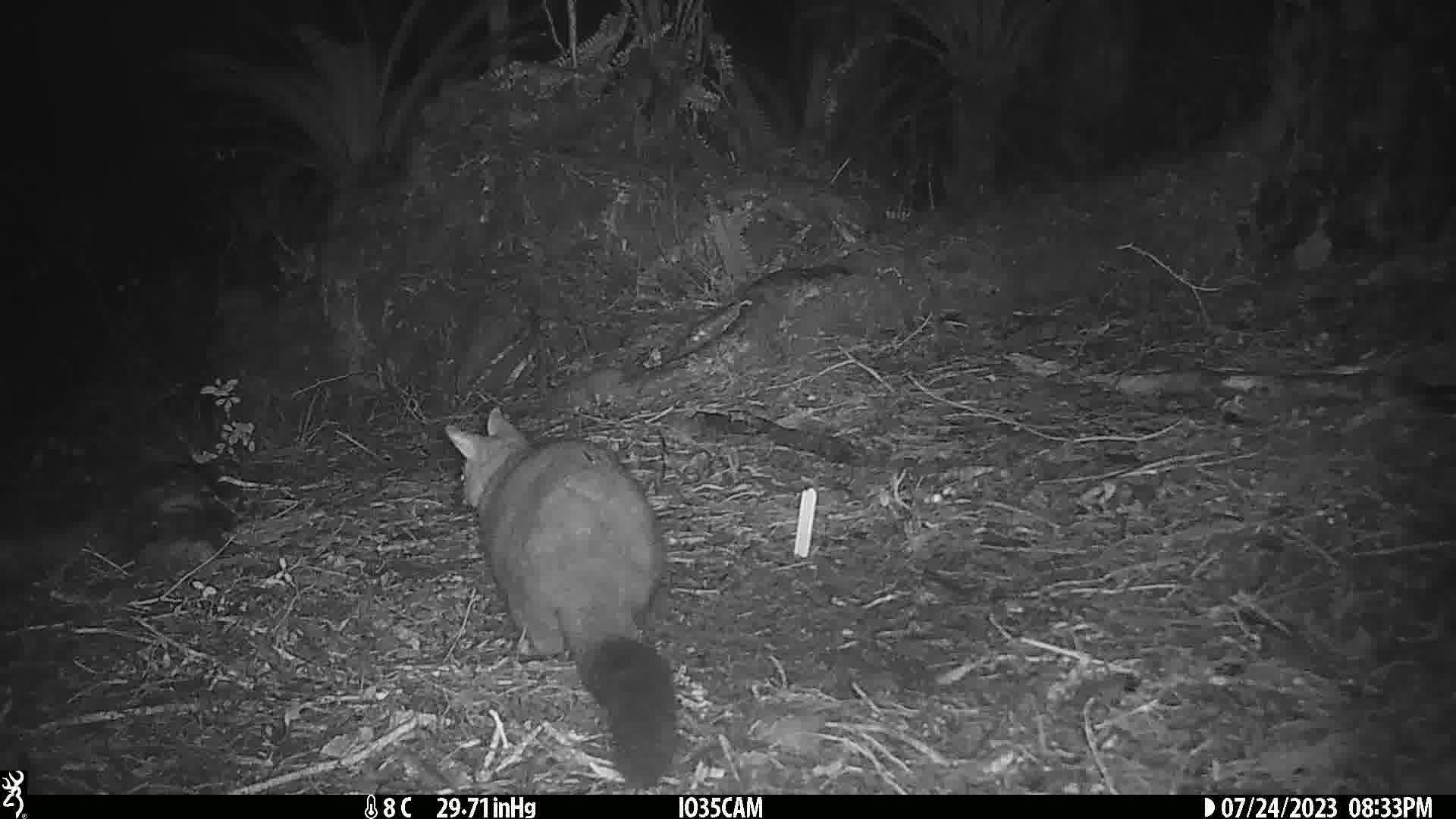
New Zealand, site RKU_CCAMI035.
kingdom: Animalia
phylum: Chordata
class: Mammalia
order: Diprotodontia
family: Phalangeridae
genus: Trichosurus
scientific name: Trichosurus vulpecula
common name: common brushtail possum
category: possum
Possum (common brushtail possum) (Trichosurus vulpecula).